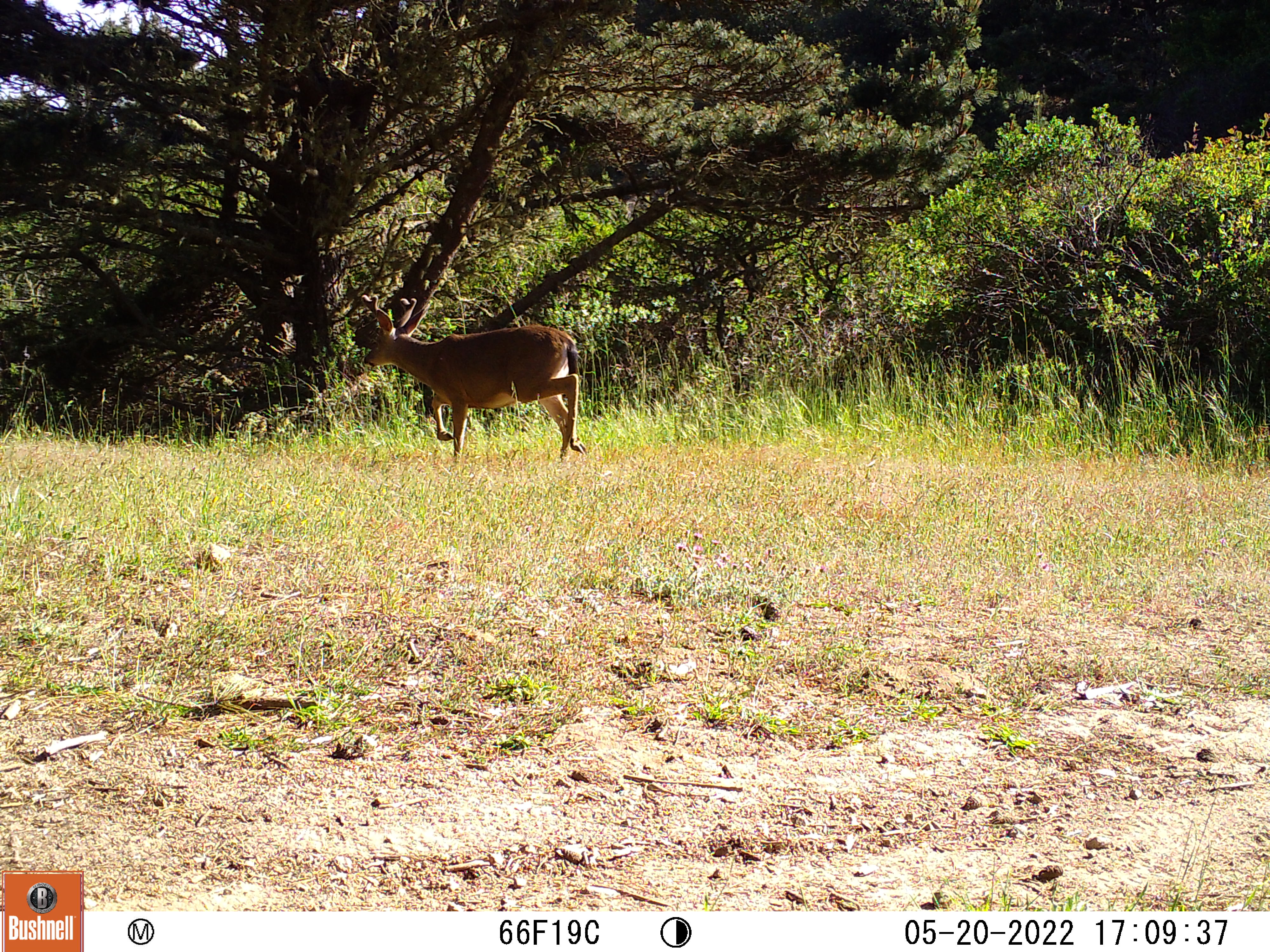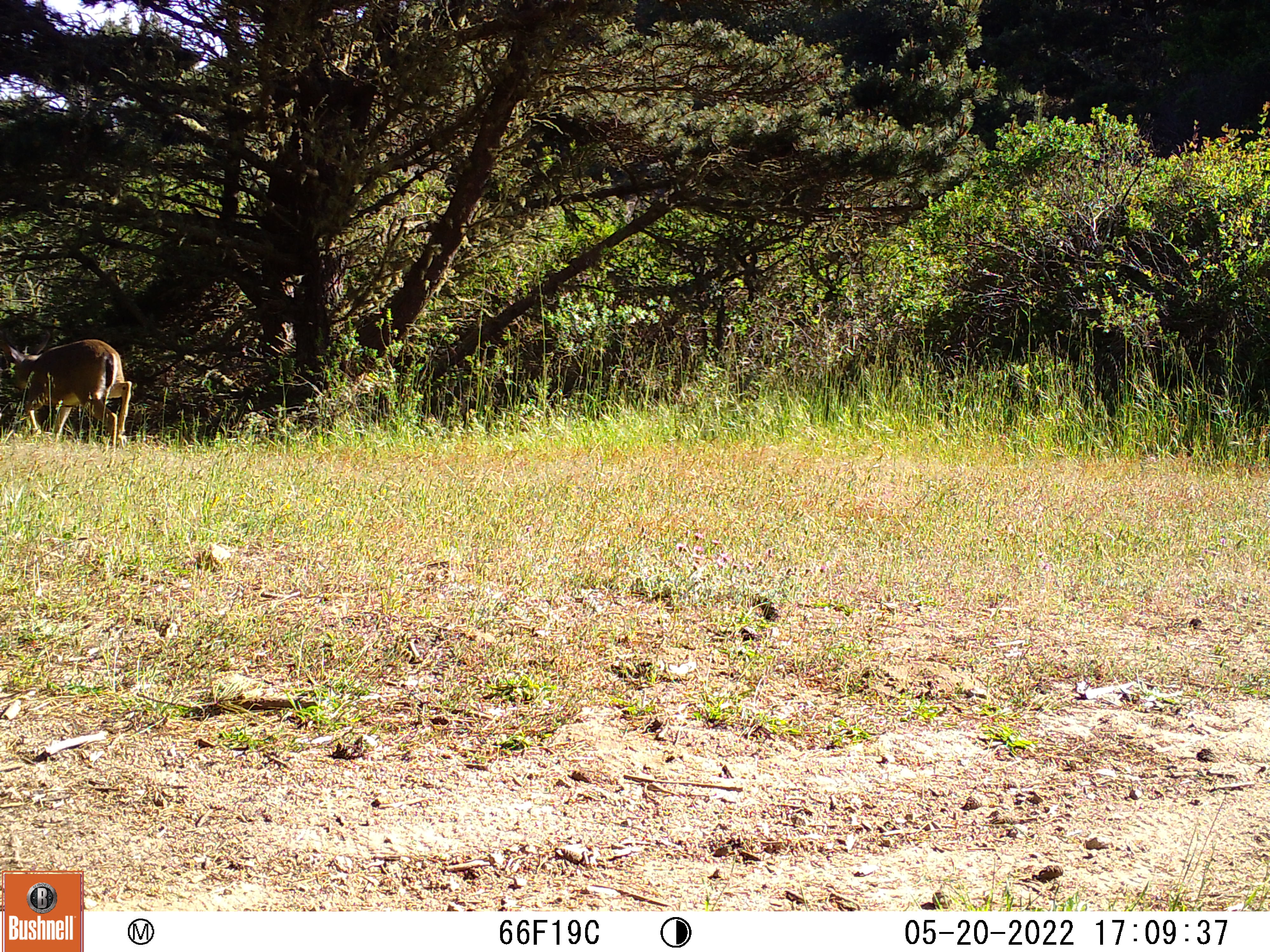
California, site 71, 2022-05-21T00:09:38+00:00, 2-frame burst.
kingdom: Animalia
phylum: Chordata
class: Mammalia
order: Artiodactyla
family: Cervidae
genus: Odocoileus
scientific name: Odocoileus hemionus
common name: mule deer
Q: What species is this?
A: Mule deer (Odocoileus hemionus).